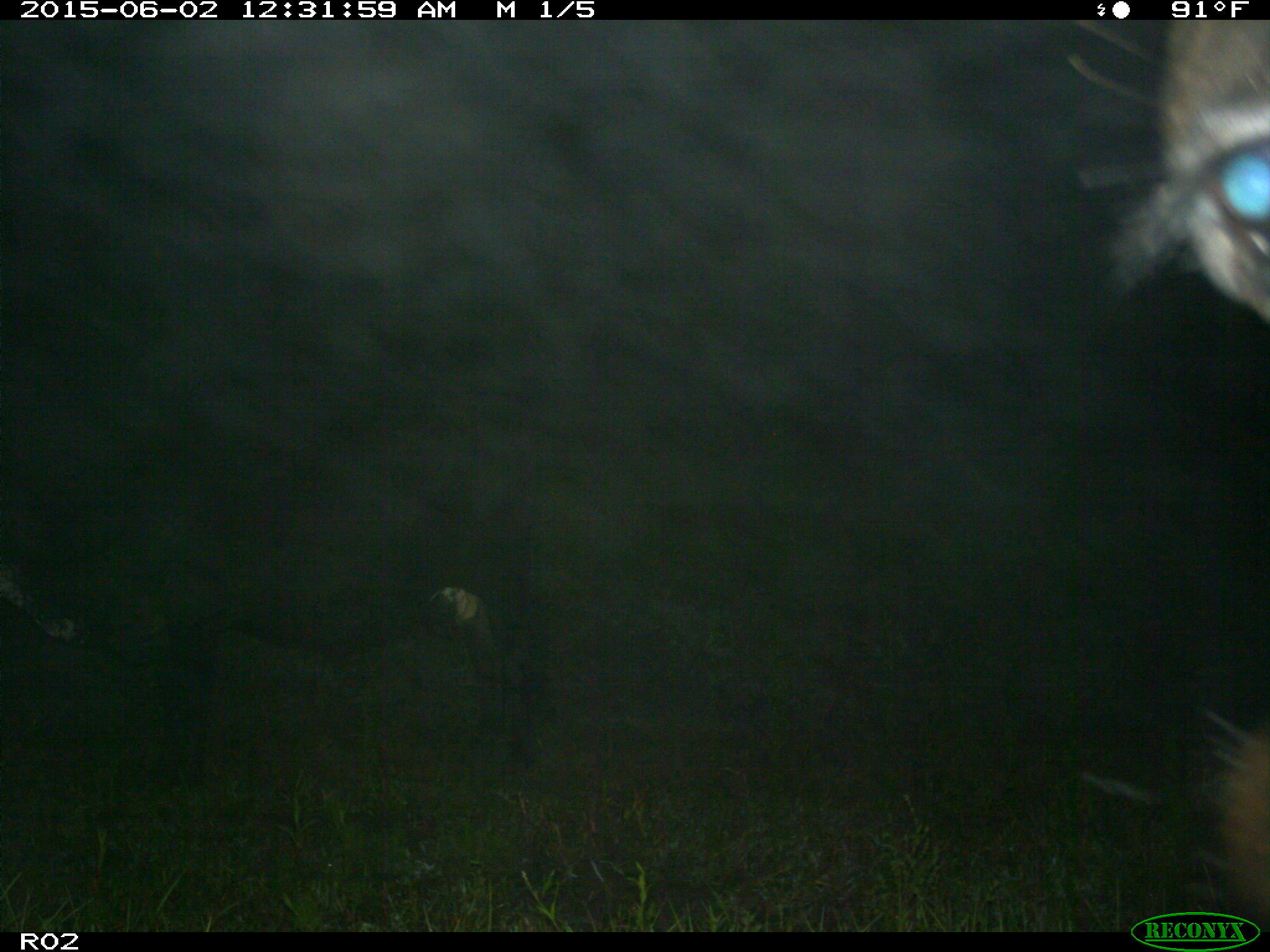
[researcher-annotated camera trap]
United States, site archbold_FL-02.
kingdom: Animalia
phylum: Chordata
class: Mammalia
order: Artiodactyla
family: Bovidae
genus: Bos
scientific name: Bos taurus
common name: domestic cow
Bos taurus (domestic cow).